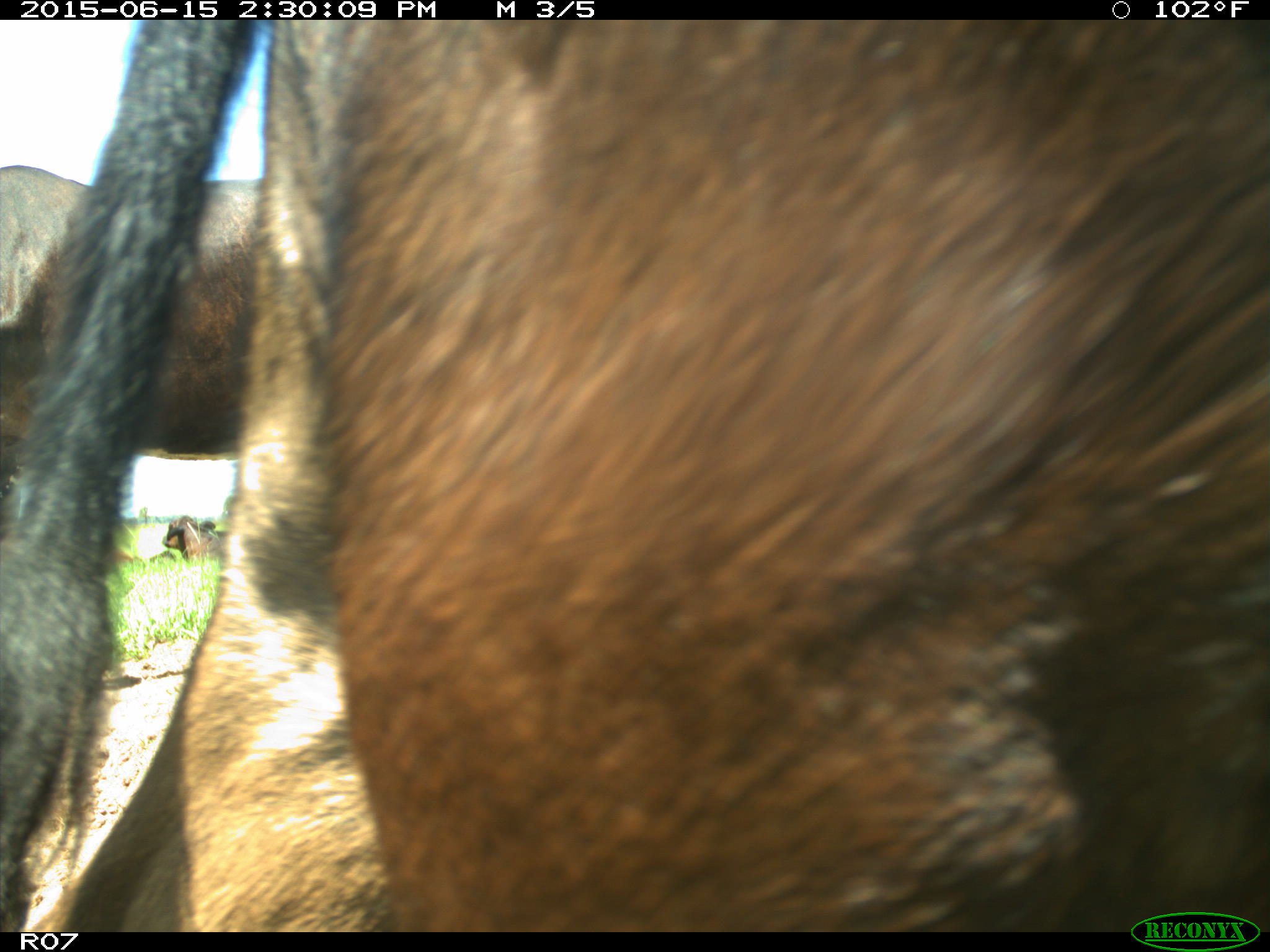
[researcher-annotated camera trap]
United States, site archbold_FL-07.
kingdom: Animalia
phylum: Chordata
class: Mammalia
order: Artiodactyla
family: Bovidae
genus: Bos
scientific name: Bos taurus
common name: domestic cow